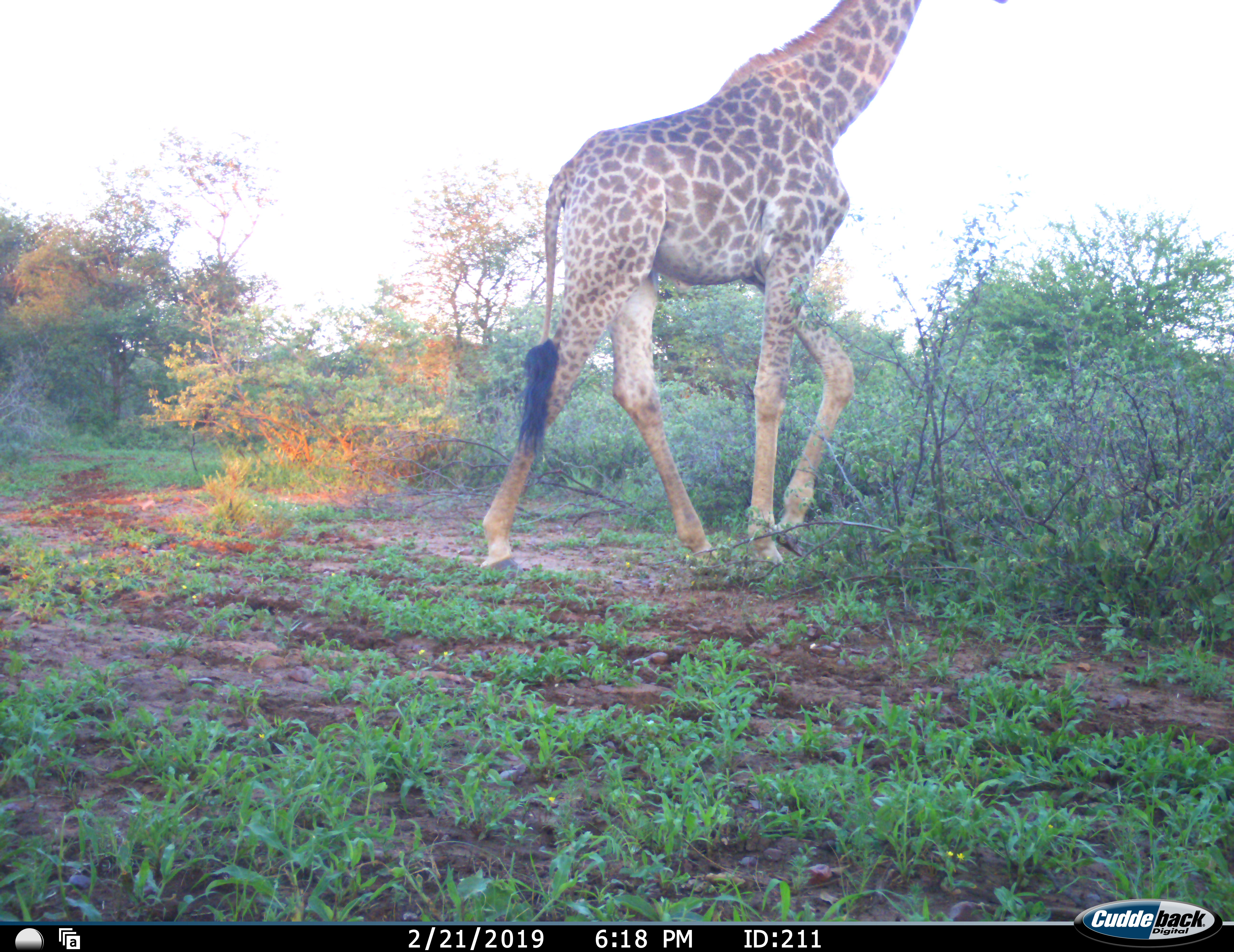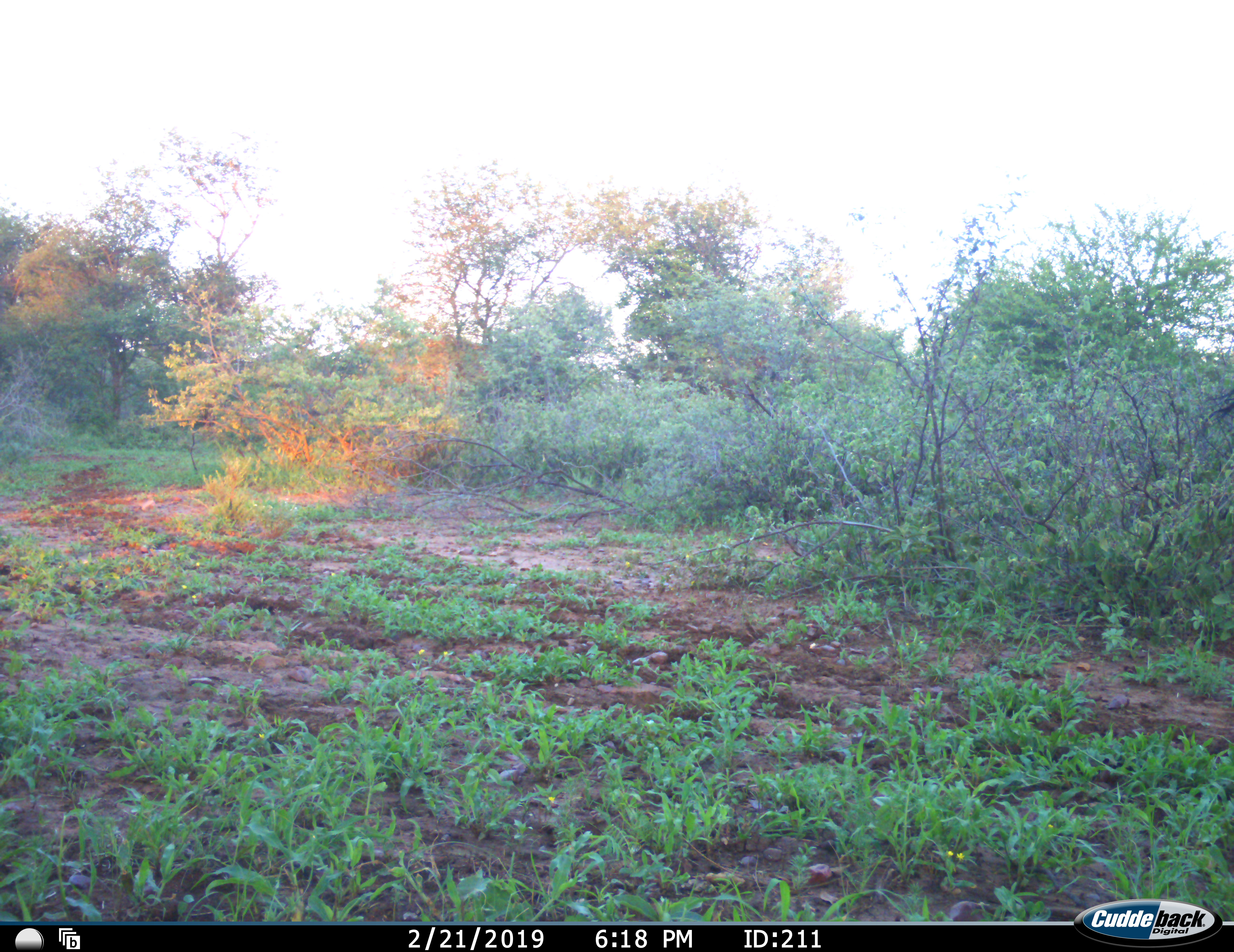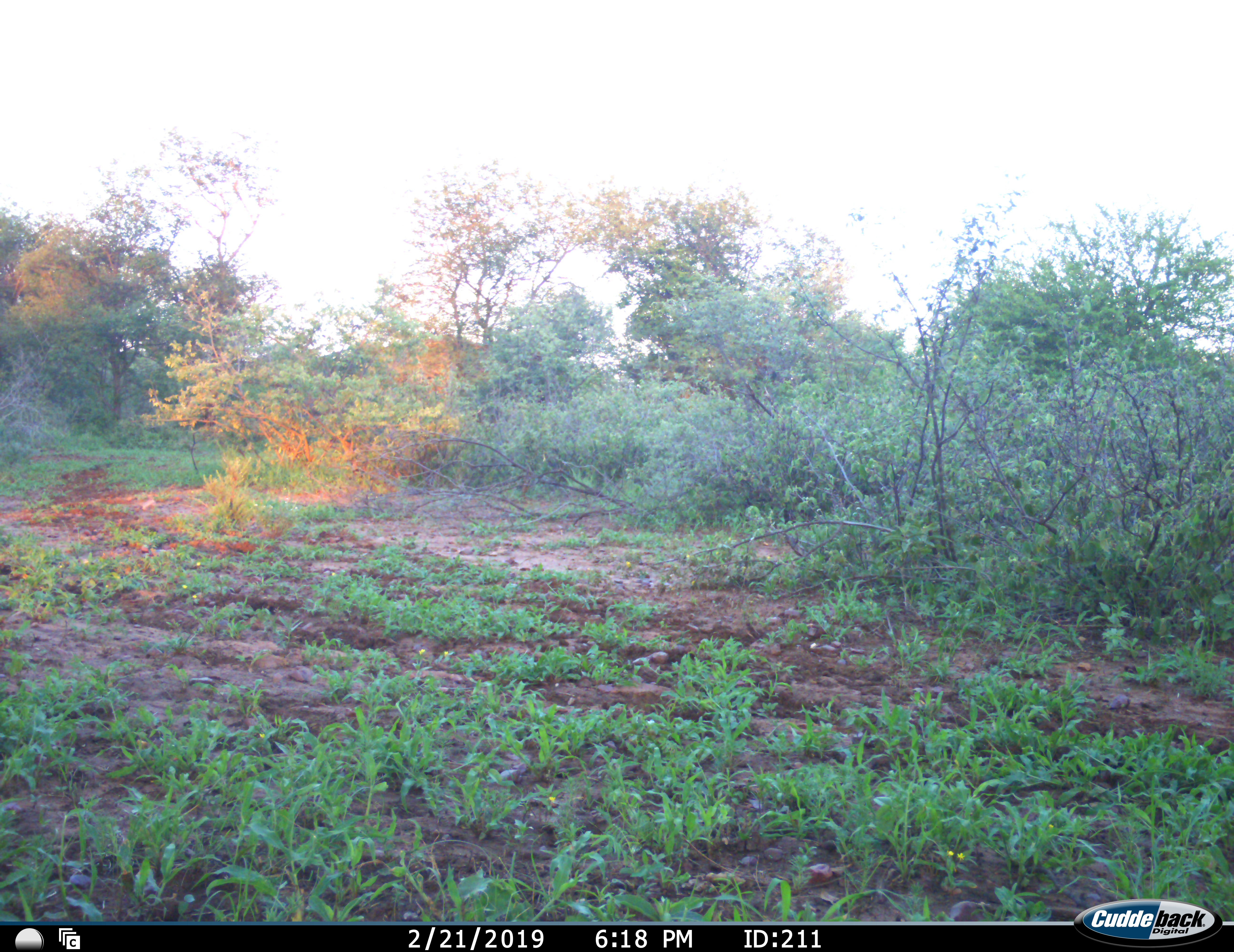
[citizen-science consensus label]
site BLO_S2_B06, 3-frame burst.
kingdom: Animalia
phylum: Chordata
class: Mammalia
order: Artiodactyla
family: Giraffidae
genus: Giraffa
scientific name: Giraffa camelopardalis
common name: giraffe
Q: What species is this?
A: Giraffe (Giraffa camelopardalis).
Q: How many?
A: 1.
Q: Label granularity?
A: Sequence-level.